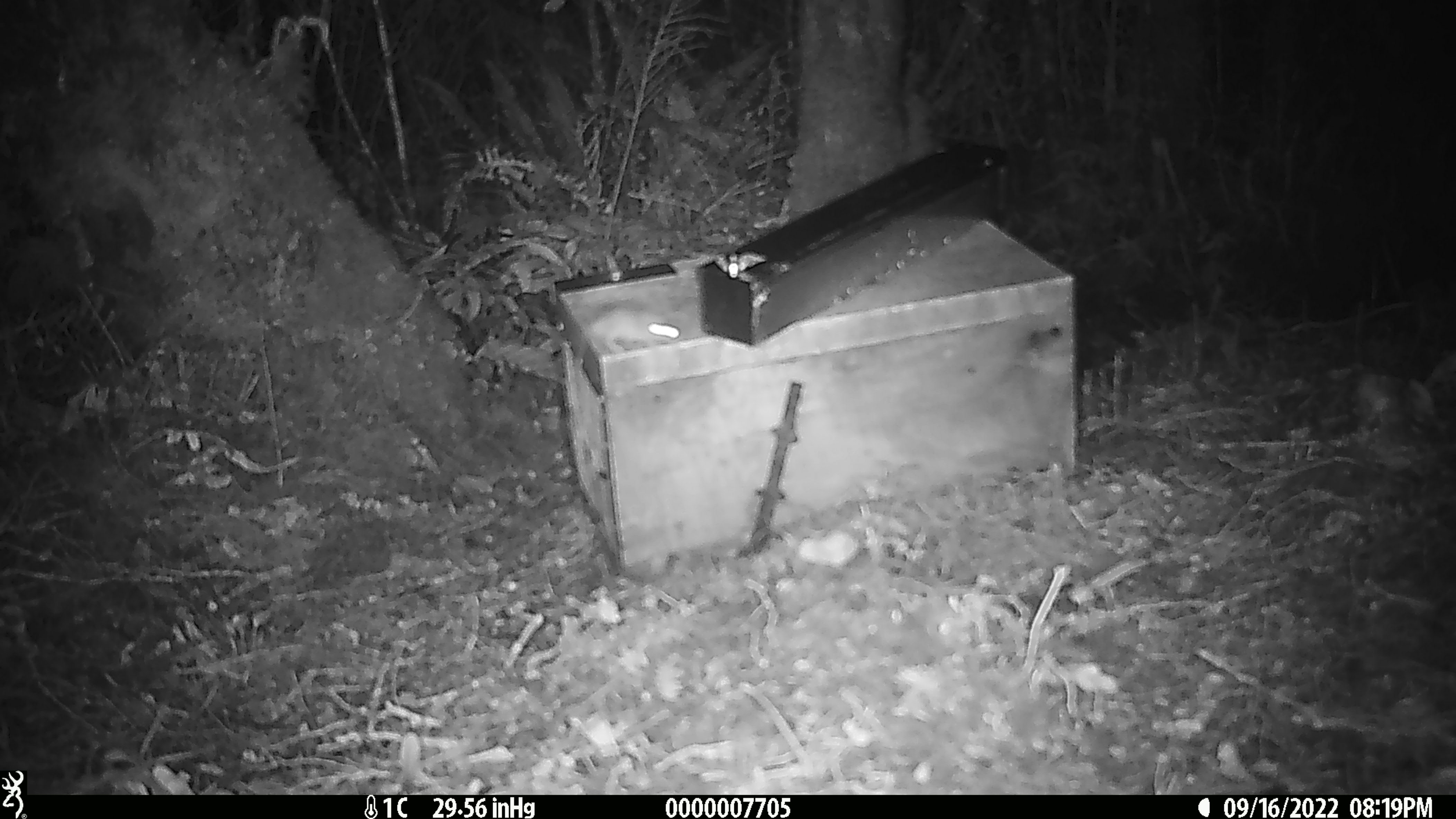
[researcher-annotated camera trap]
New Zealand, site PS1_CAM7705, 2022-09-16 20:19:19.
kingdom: Animalia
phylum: Chordata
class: Mammalia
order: Rodentia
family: Muridae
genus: Mus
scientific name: Mus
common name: mouse